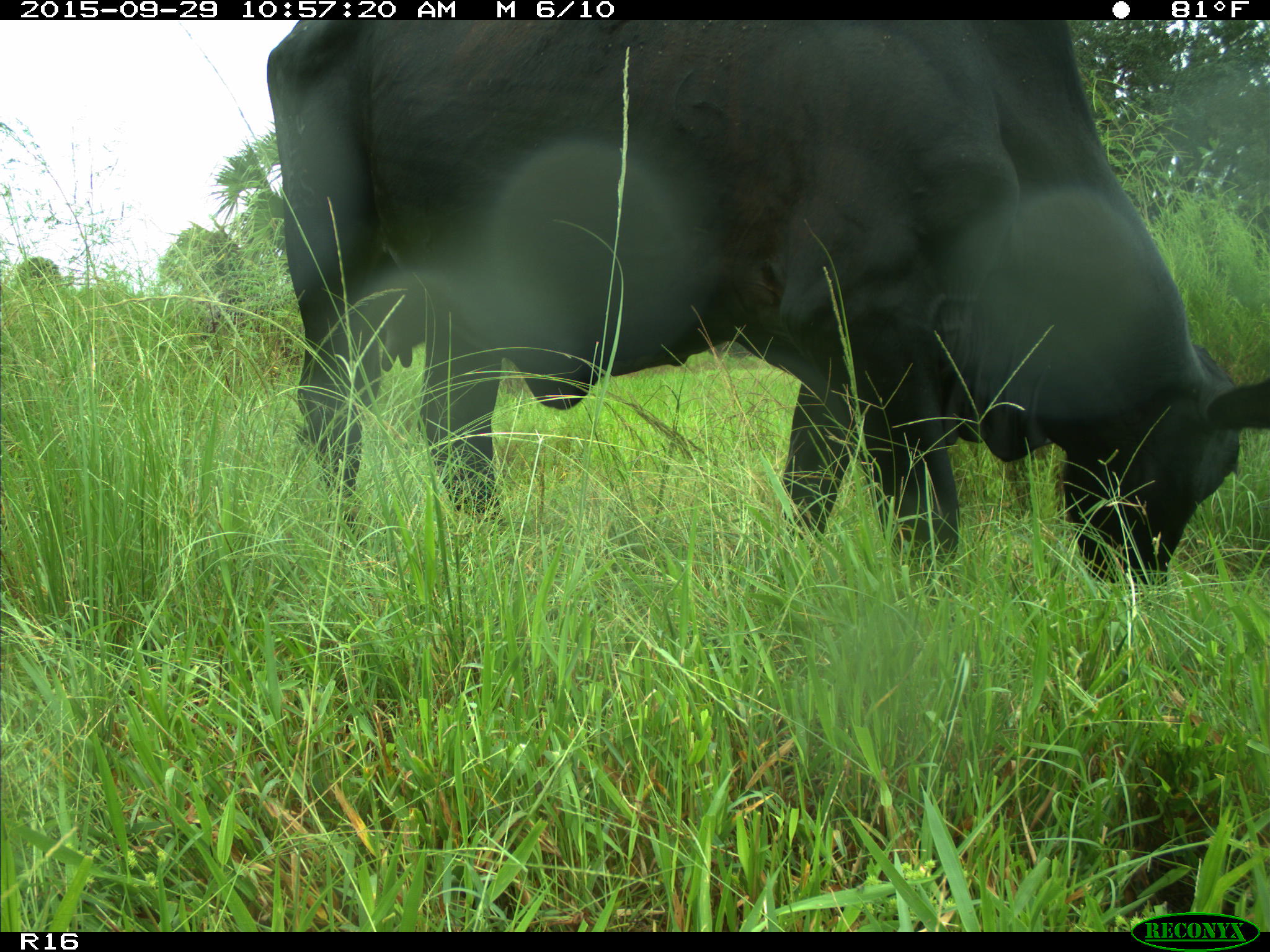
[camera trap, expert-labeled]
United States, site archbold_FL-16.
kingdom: Animalia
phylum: Chordata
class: Mammalia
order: Artiodactyla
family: Bovidae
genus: Bos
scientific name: Bos taurus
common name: domestic cow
Bos taurus (domestic cow).